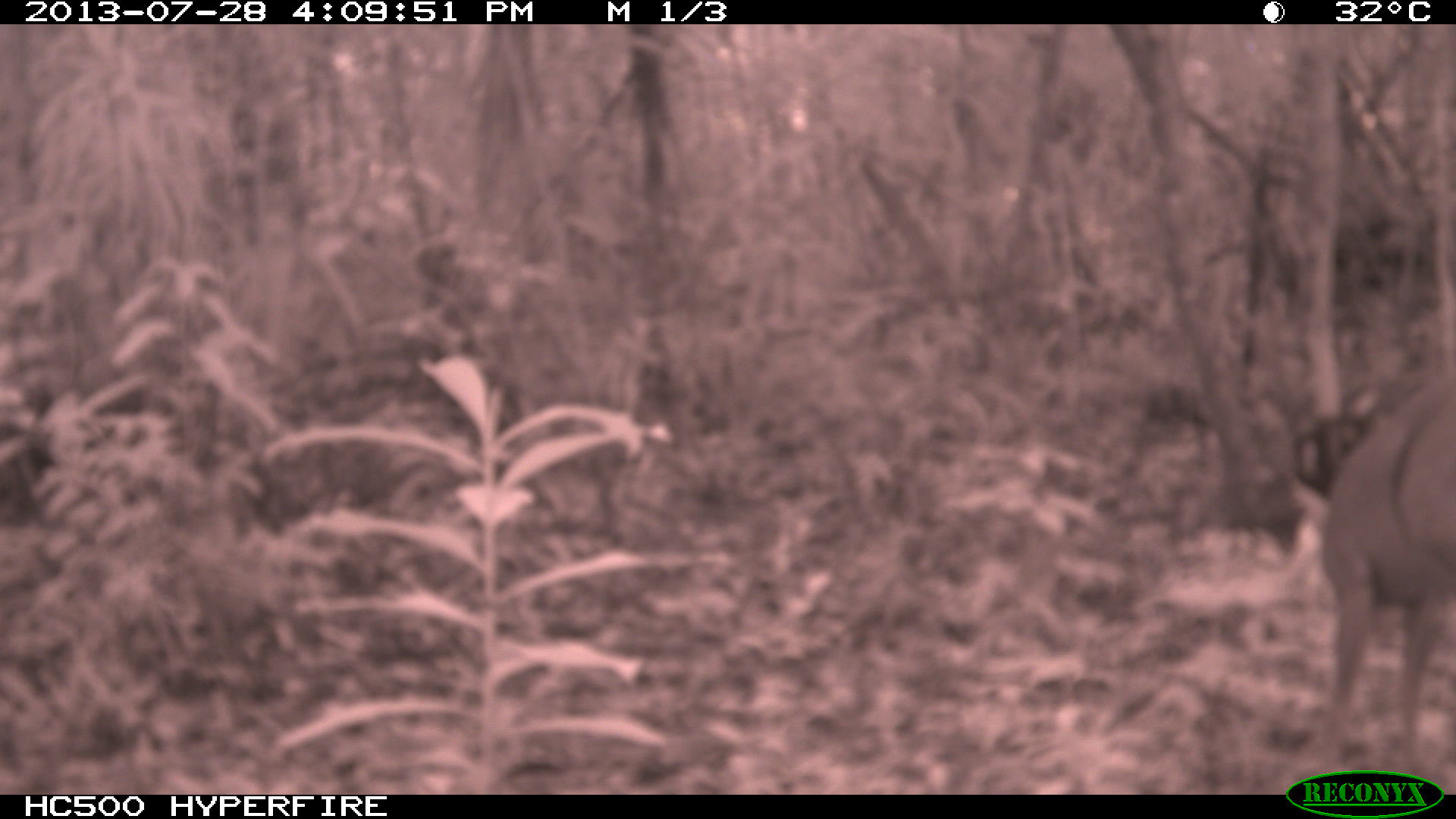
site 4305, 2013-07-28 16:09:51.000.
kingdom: Animalia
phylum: Chordata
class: Mammalia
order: Artiodactyla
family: Cervidae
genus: Mazama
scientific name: Mazama temama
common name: central american red brocket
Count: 1.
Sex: male.